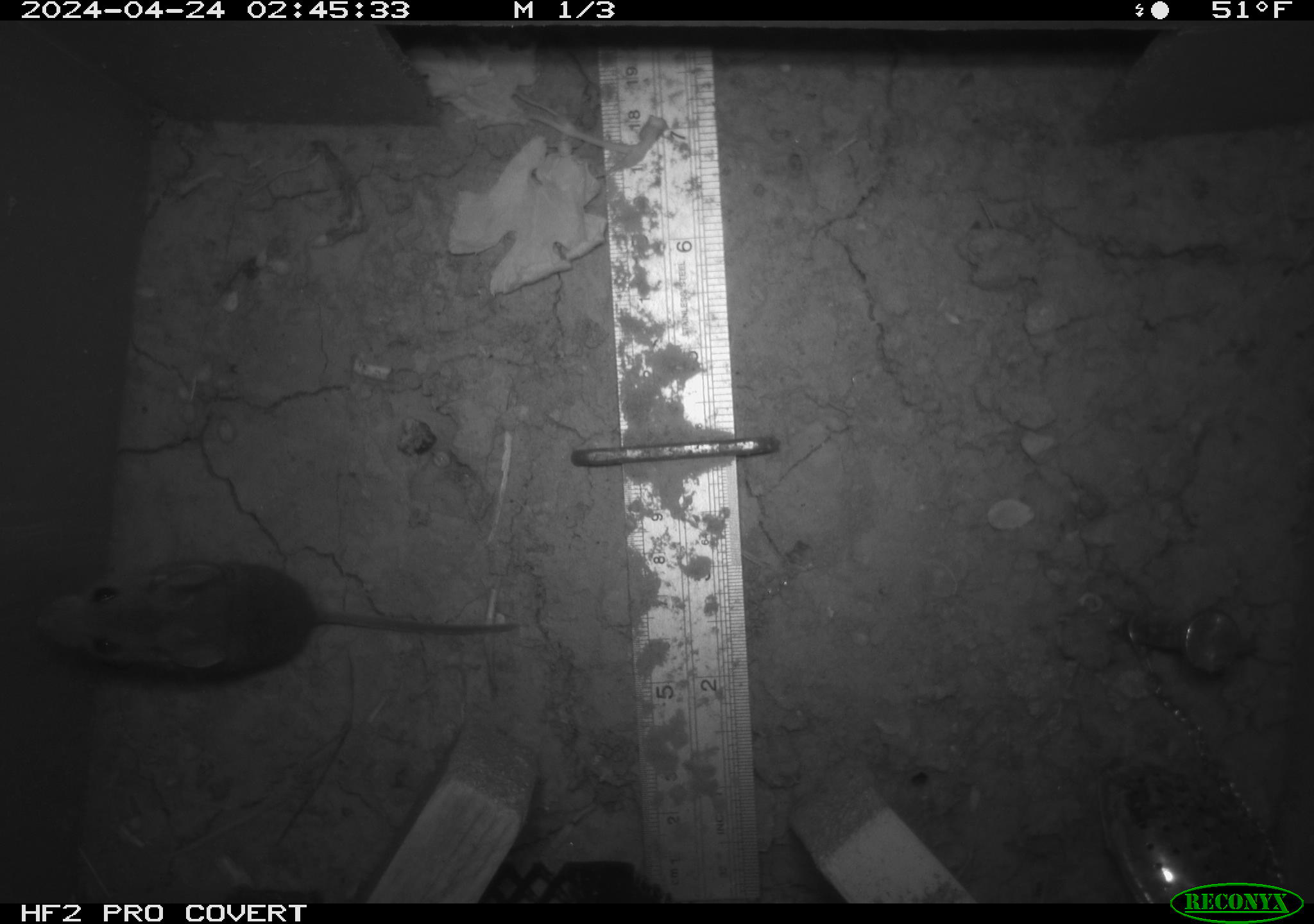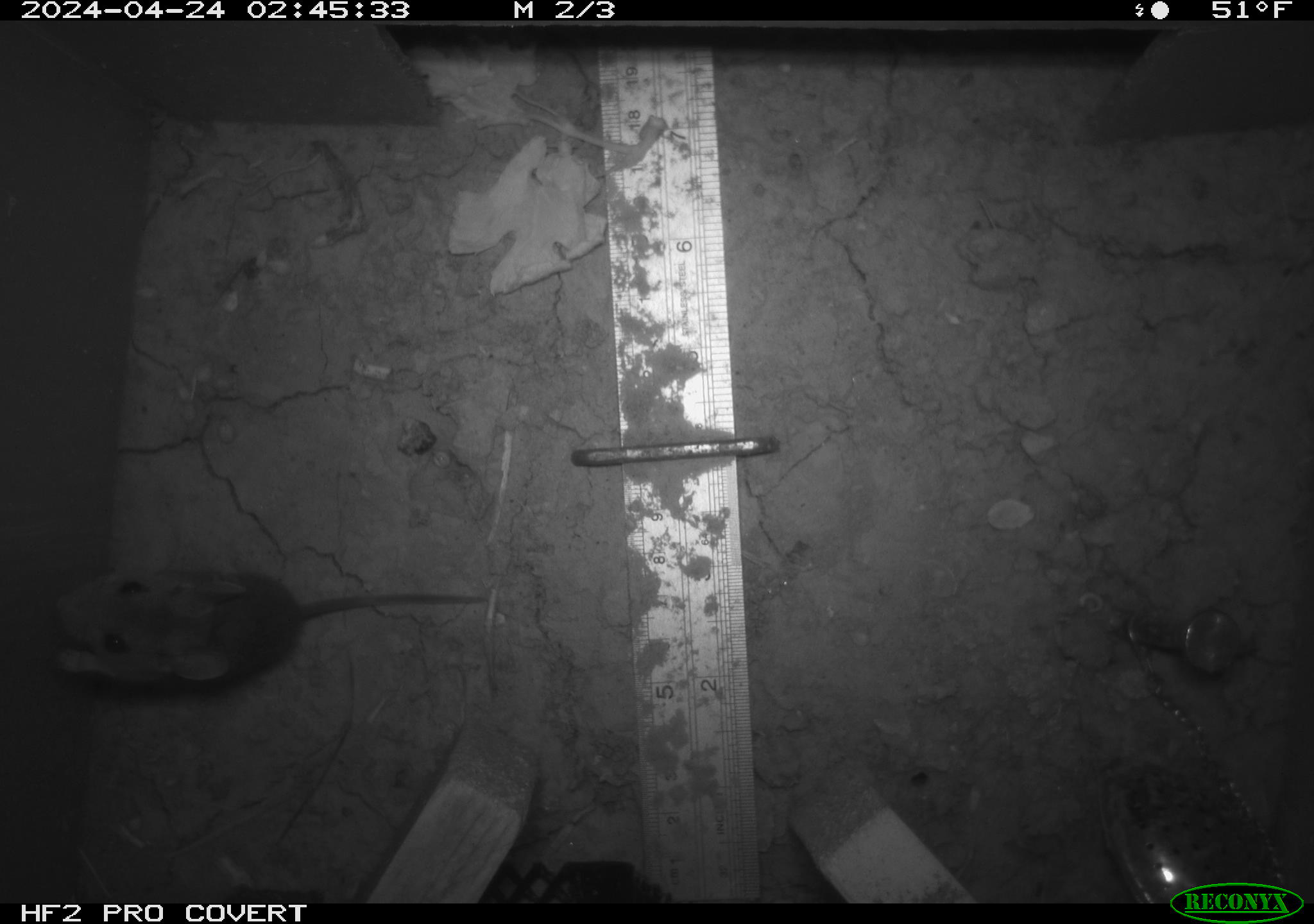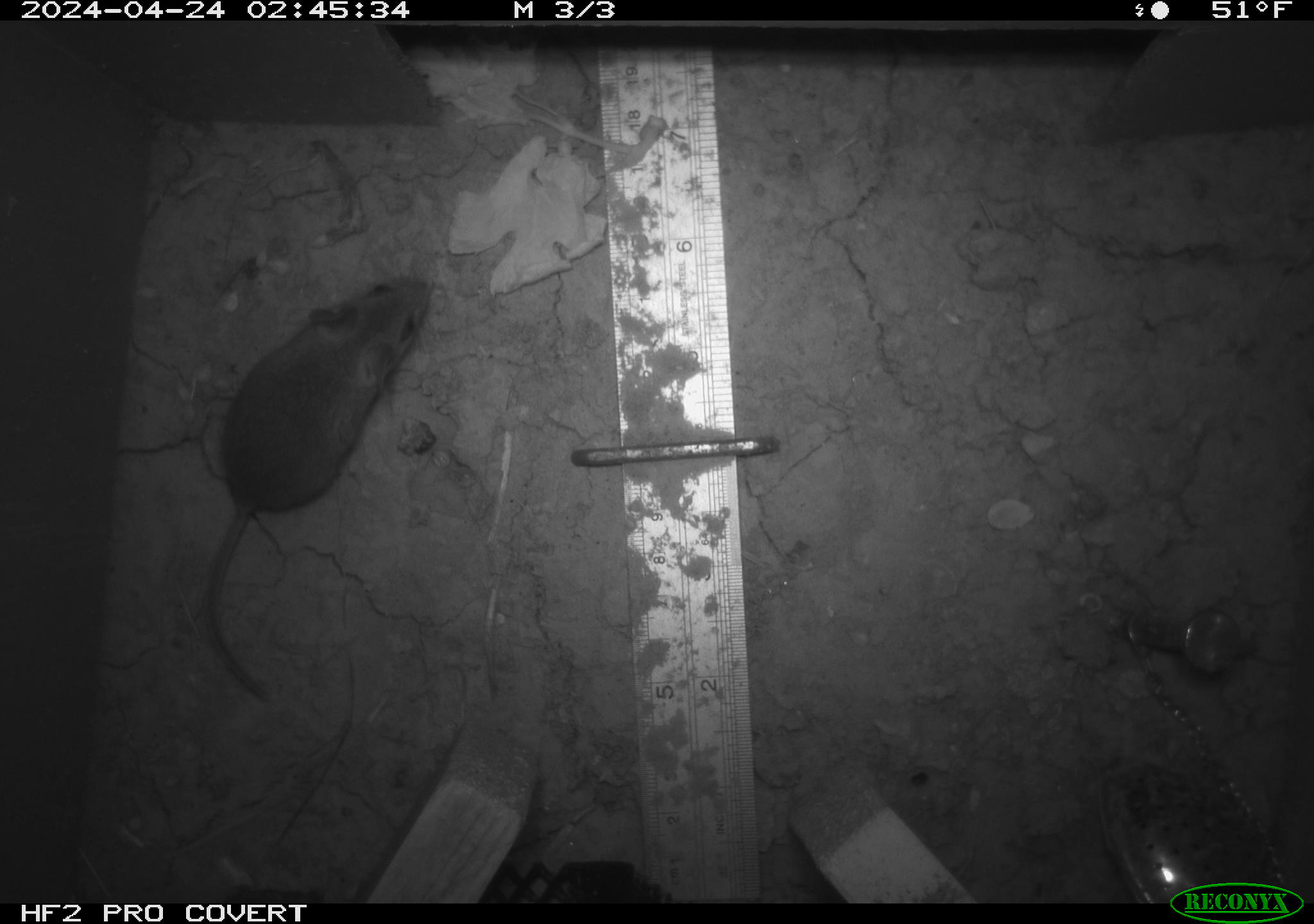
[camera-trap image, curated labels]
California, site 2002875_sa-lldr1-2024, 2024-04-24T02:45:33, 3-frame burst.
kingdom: Animalia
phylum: Chordata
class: Mammalia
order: Rodentia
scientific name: Rodentia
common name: mouse species